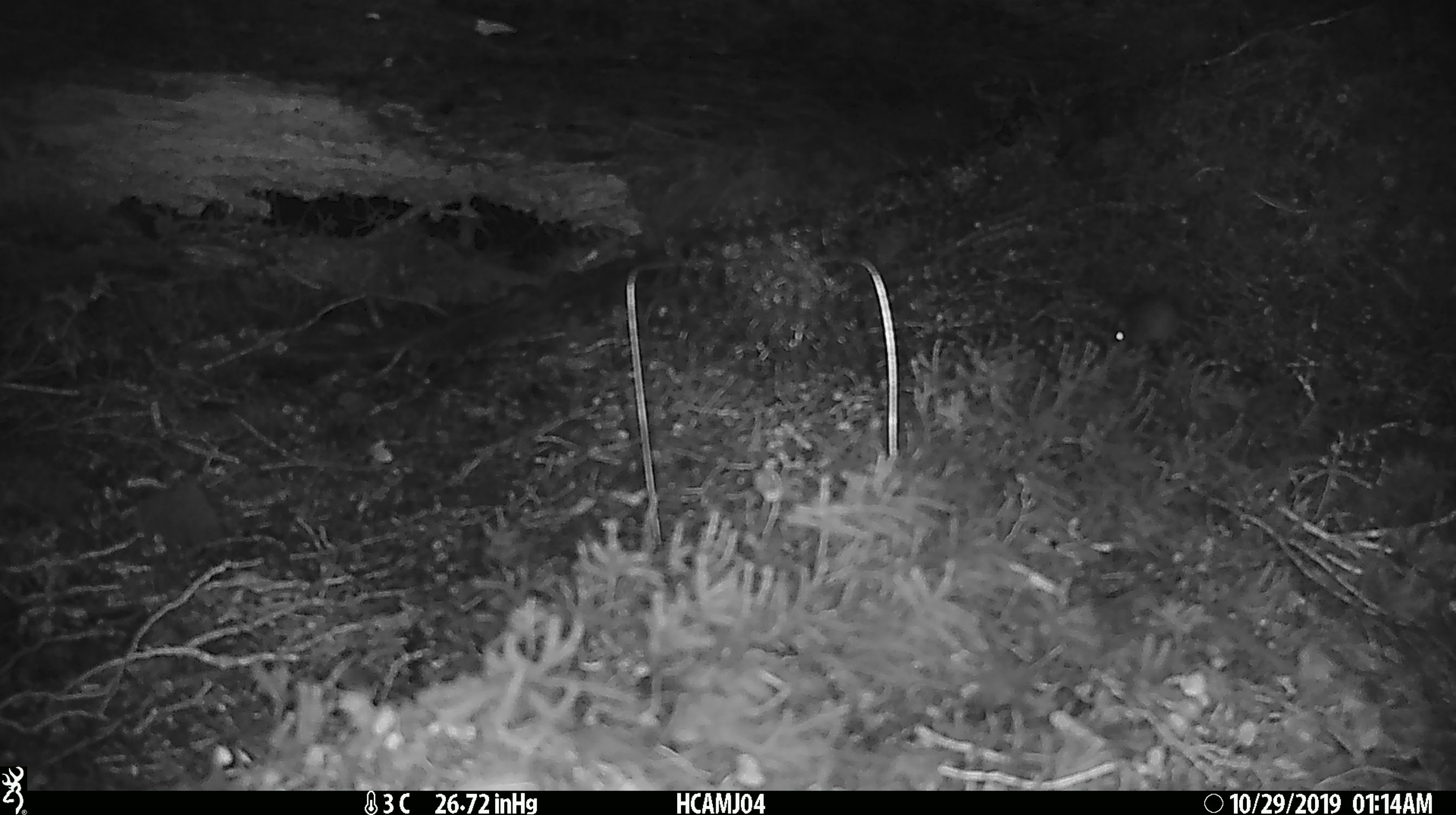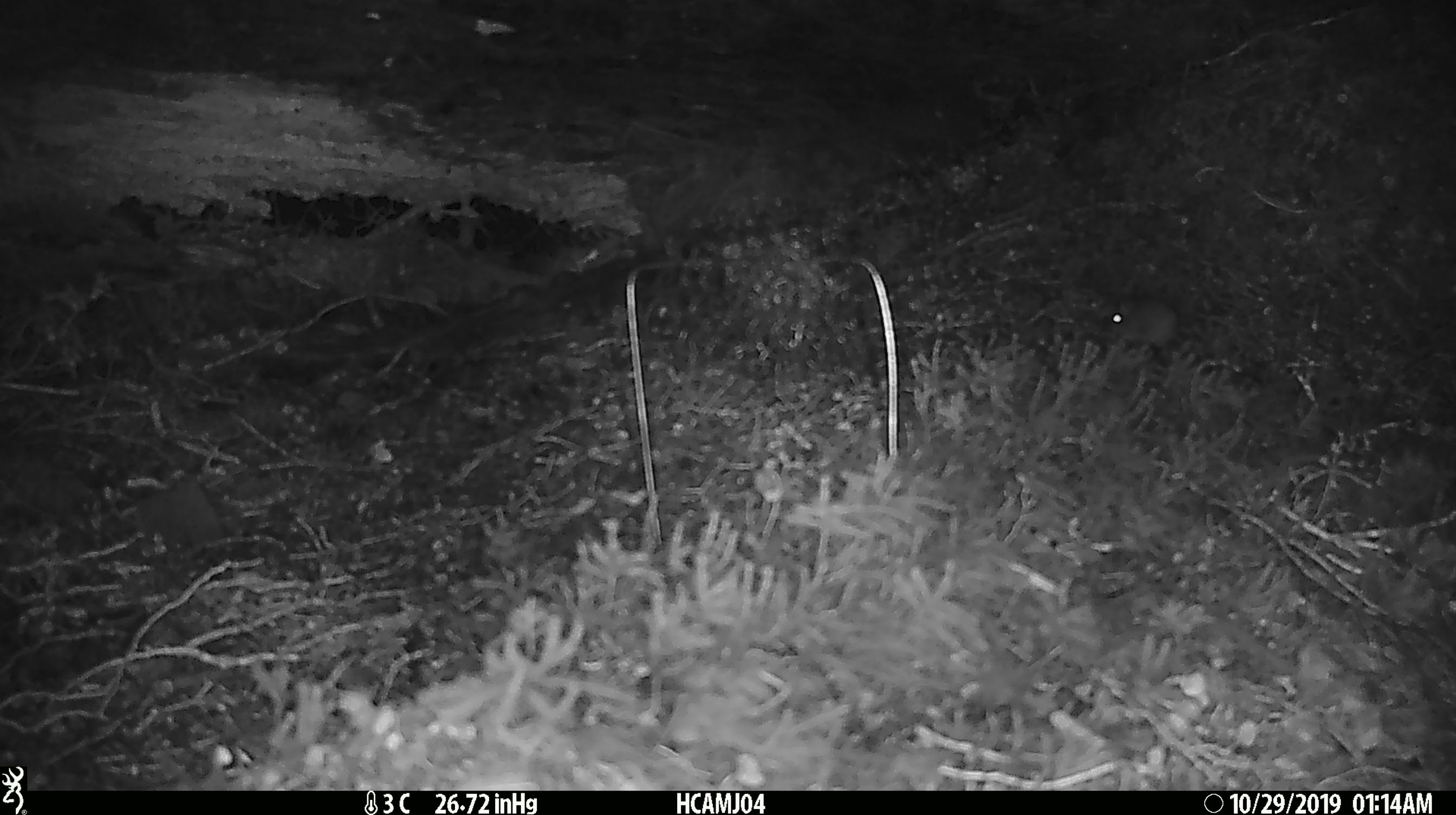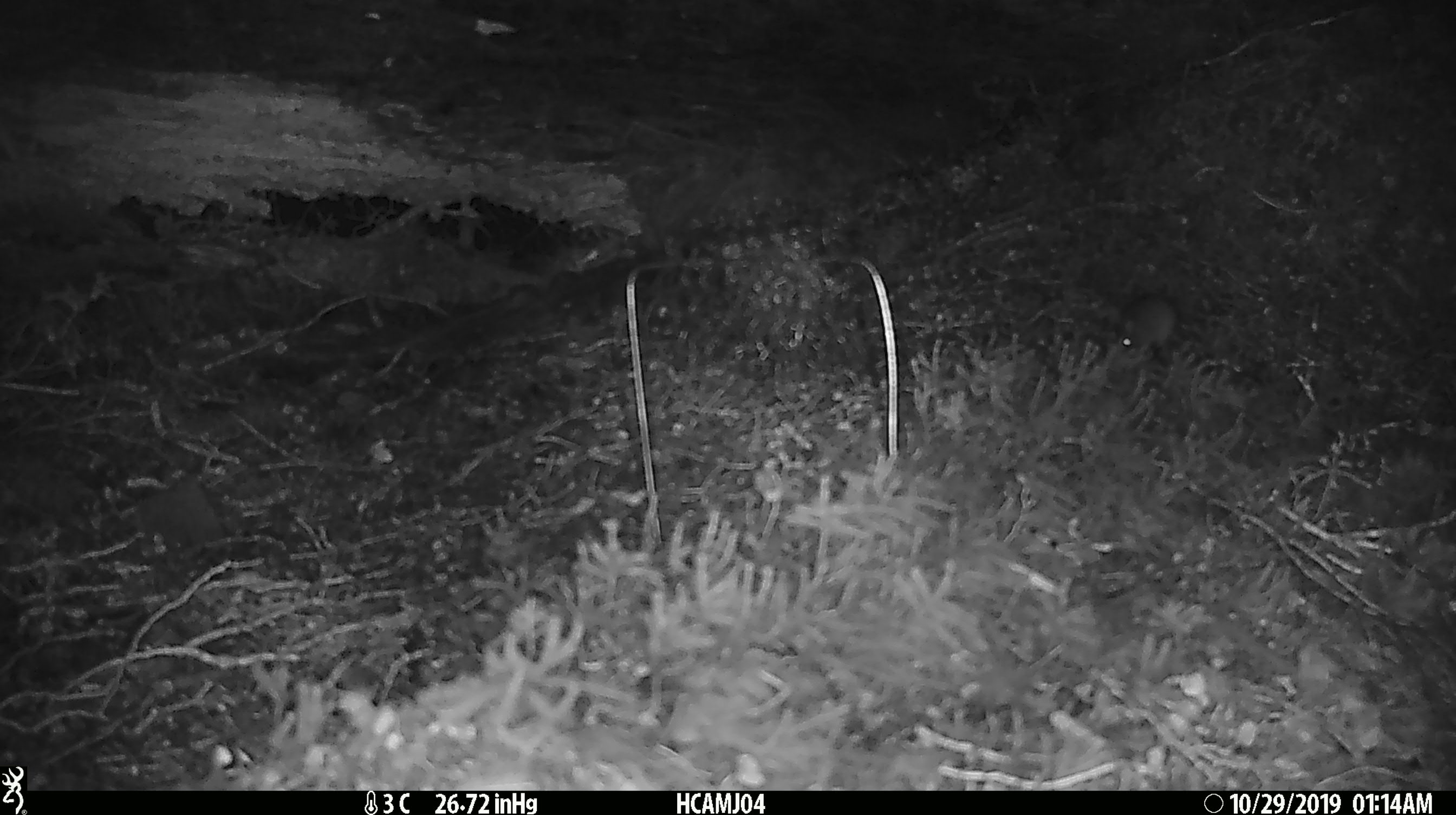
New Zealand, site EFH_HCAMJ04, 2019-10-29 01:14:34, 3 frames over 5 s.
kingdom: Animalia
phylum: Chordata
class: Mammalia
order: Rodentia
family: Muridae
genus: Mus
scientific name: Mus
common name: mouse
Mouse (Mus).